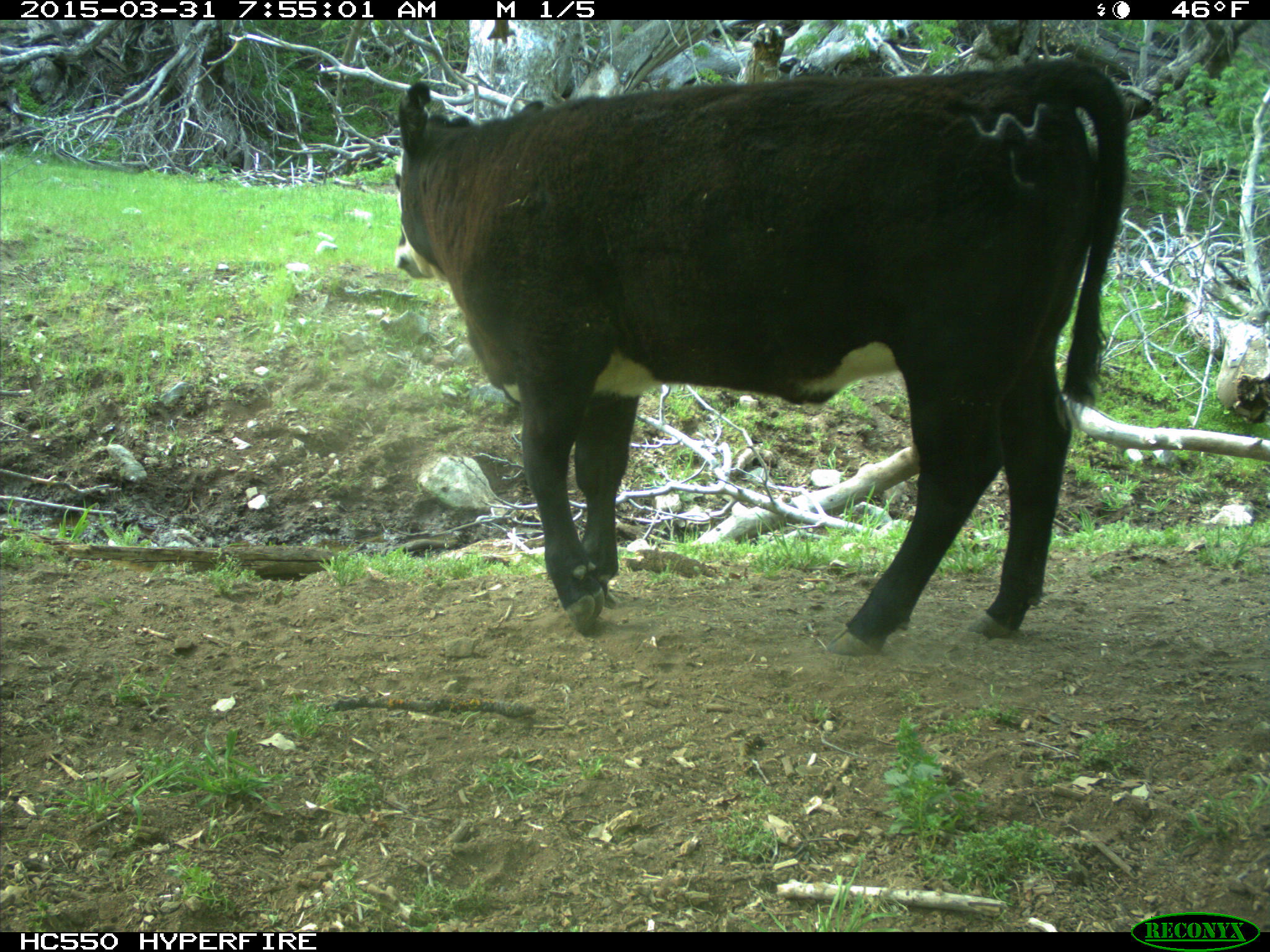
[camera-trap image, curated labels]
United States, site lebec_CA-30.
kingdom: Animalia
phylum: Chordata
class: Mammalia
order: Artiodactyla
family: Bovidae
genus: Bos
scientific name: Bos taurus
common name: domestic cow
Bos taurus (domestic cow).